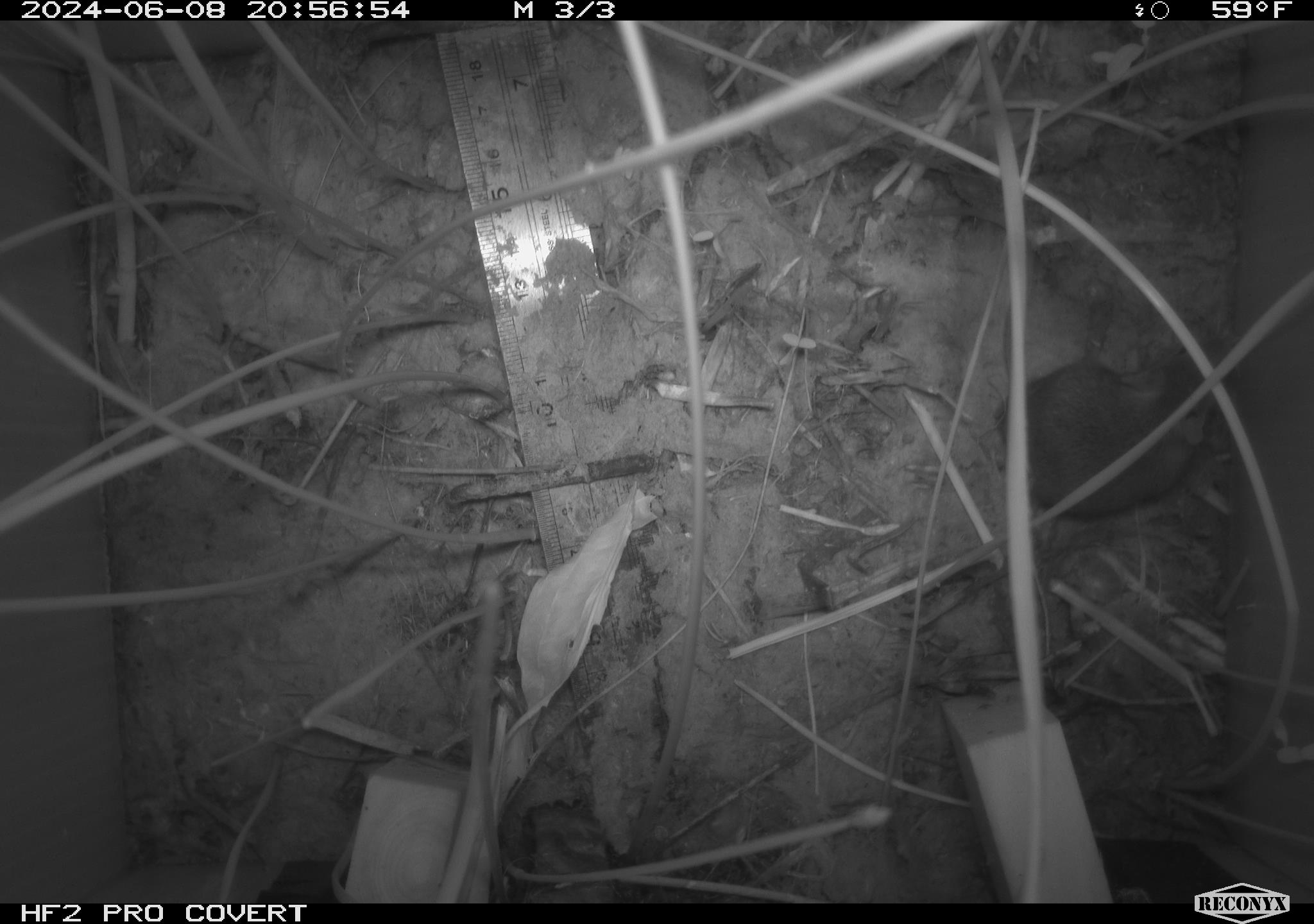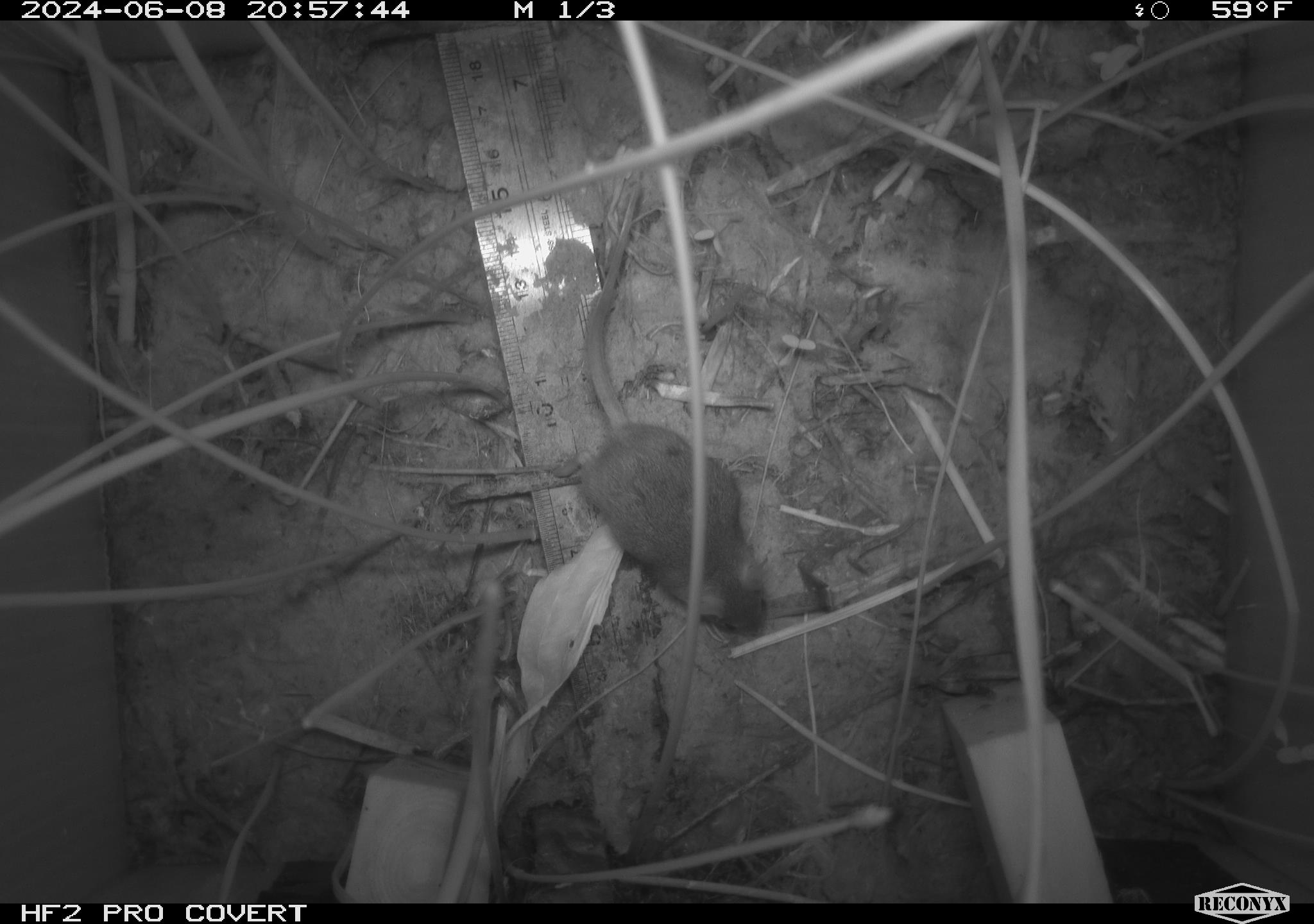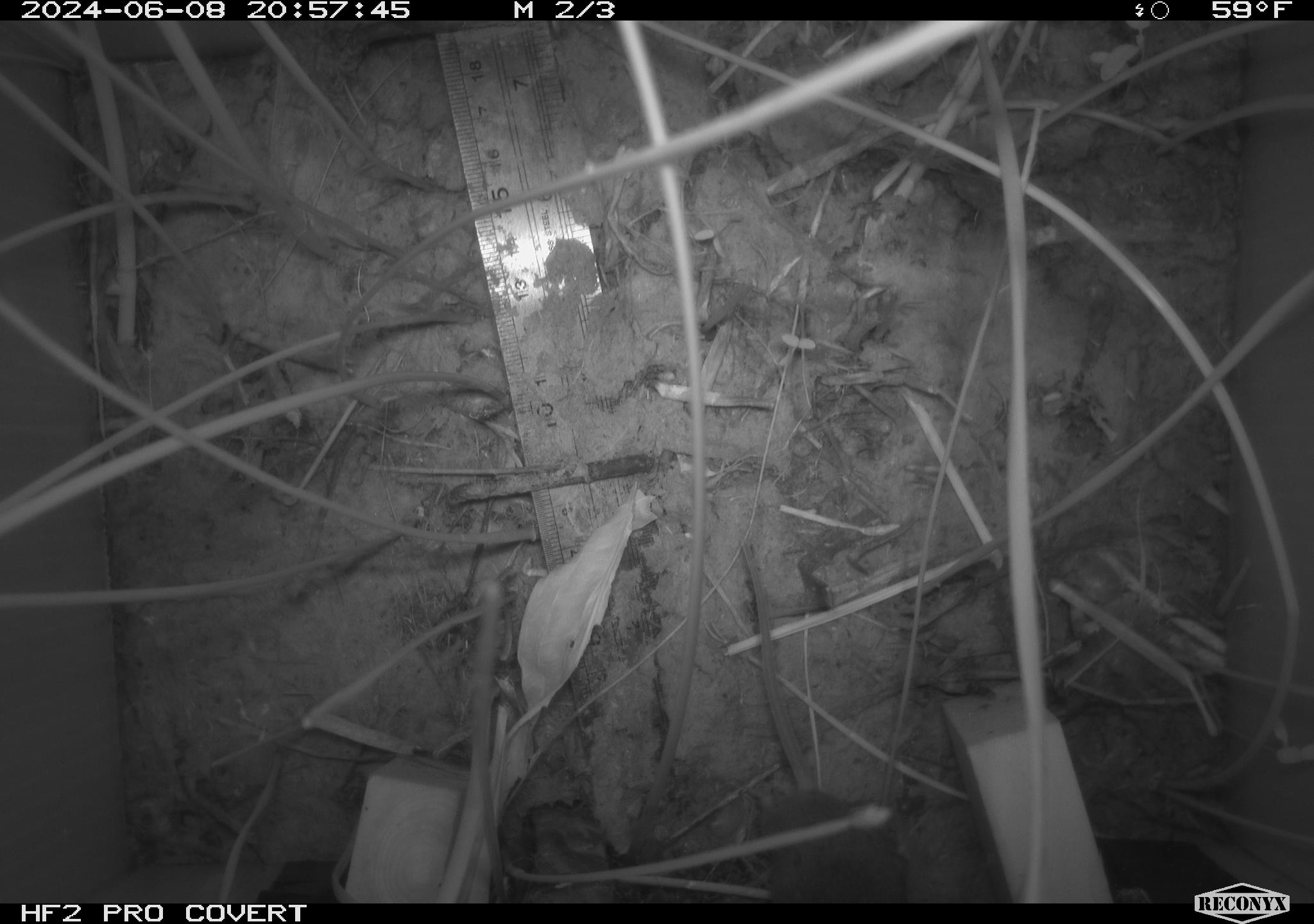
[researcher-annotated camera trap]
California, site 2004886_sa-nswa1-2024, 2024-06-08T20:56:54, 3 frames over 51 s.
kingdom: Animalia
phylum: Chordata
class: Mammalia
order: Rodentia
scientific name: Rodentia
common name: rodent